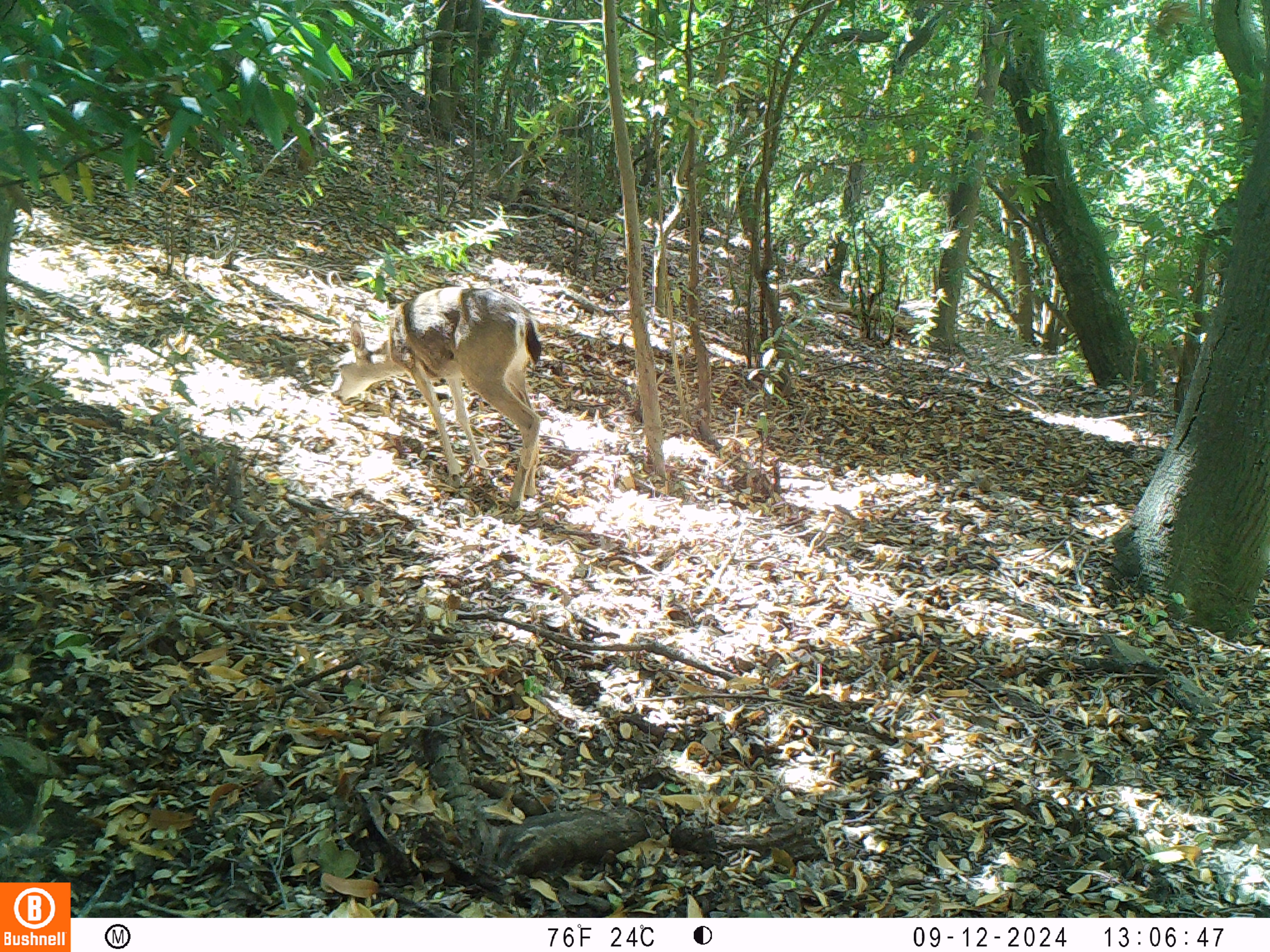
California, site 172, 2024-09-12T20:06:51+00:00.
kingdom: Animalia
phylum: Chordata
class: Mammalia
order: Artiodactyla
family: Cervidae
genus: Odocoileus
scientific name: Odocoileus hemionus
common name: mule deer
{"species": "mule deer (Odocoileus hemionus)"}